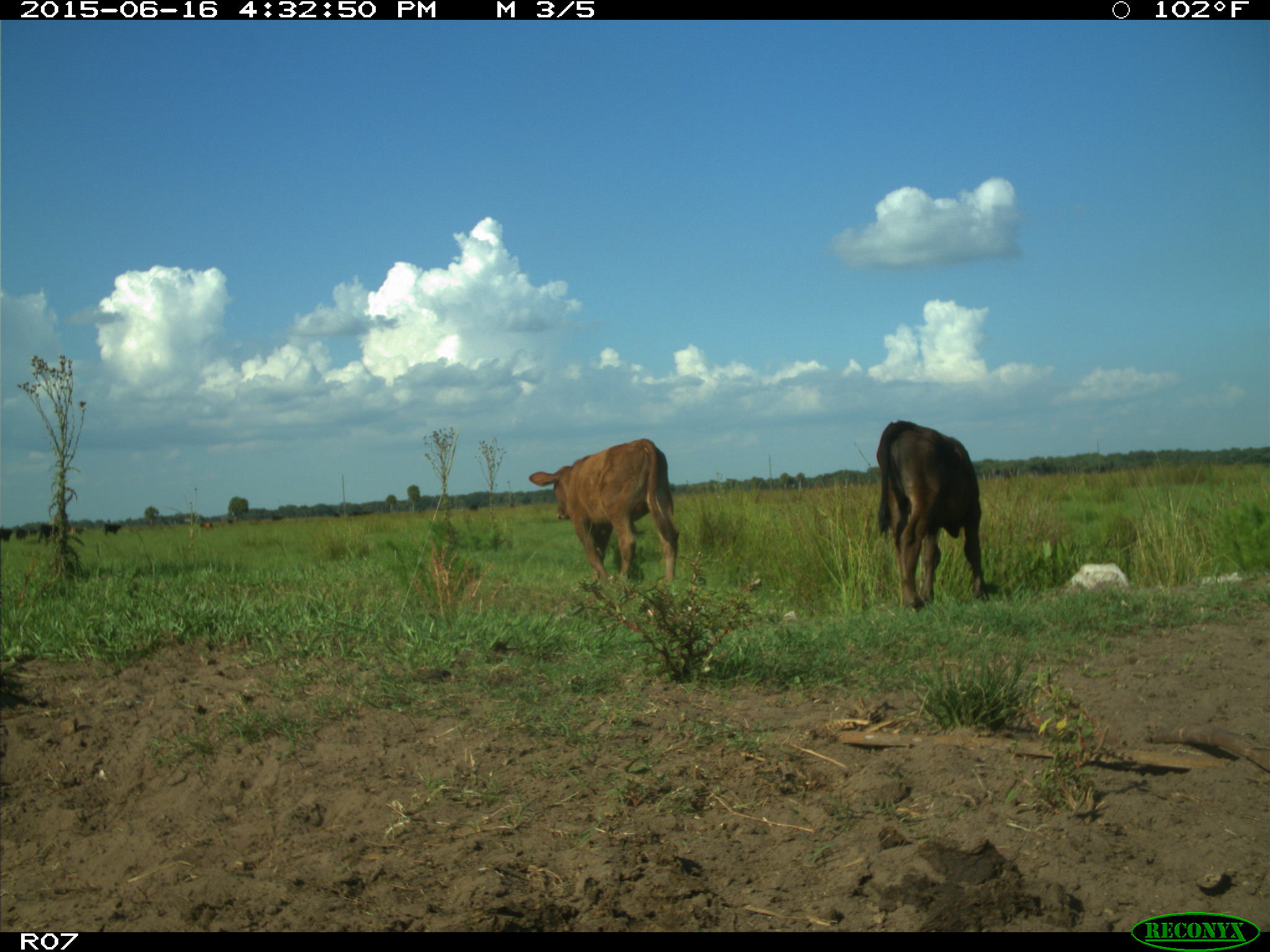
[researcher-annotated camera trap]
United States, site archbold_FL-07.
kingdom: Animalia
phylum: Chordata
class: Mammalia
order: Artiodactyla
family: Bovidae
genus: Bos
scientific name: Bos taurus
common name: domestic cow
Bos taurus (domestic cow).